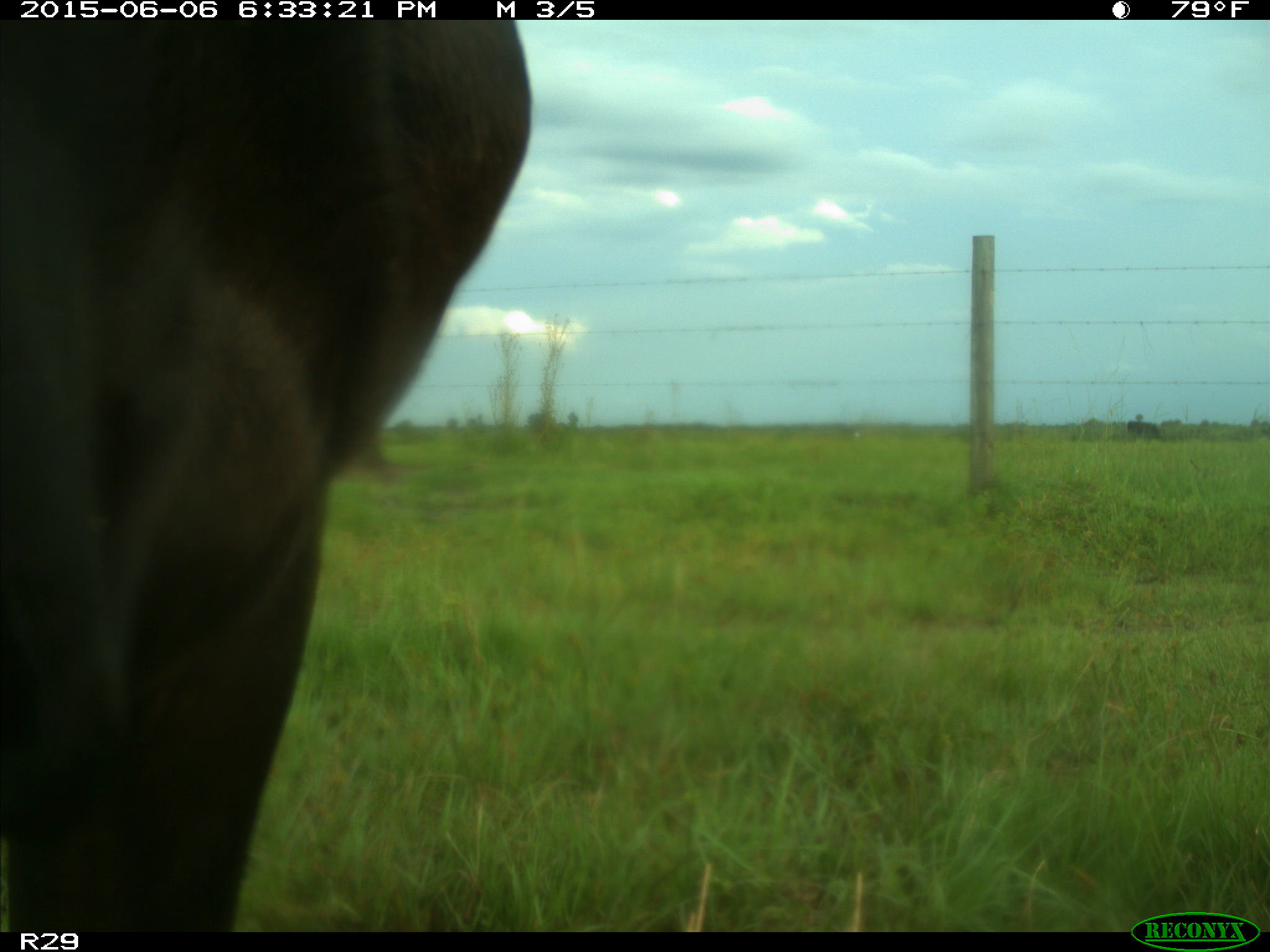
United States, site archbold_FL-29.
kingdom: Animalia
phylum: Chordata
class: Mammalia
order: Artiodactyla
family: Bovidae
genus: Bos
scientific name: Bos taurus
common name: domestic cow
Bos taurus (domestic cow).